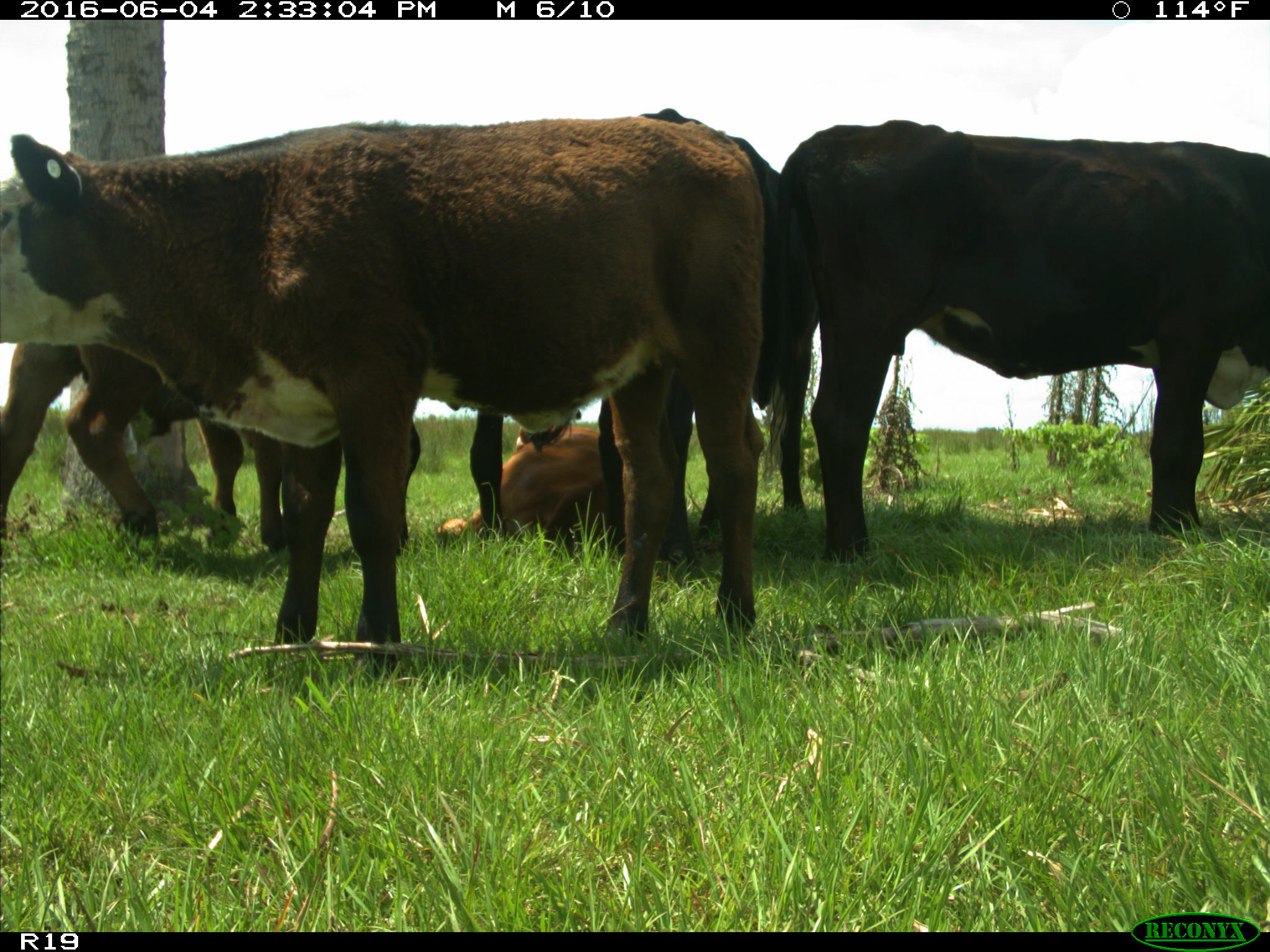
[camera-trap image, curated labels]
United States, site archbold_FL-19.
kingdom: Animalia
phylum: Chordata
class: Mammalia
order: Artiodactyla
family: Bovidae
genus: Bos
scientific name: Bos taurus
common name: domestic cow